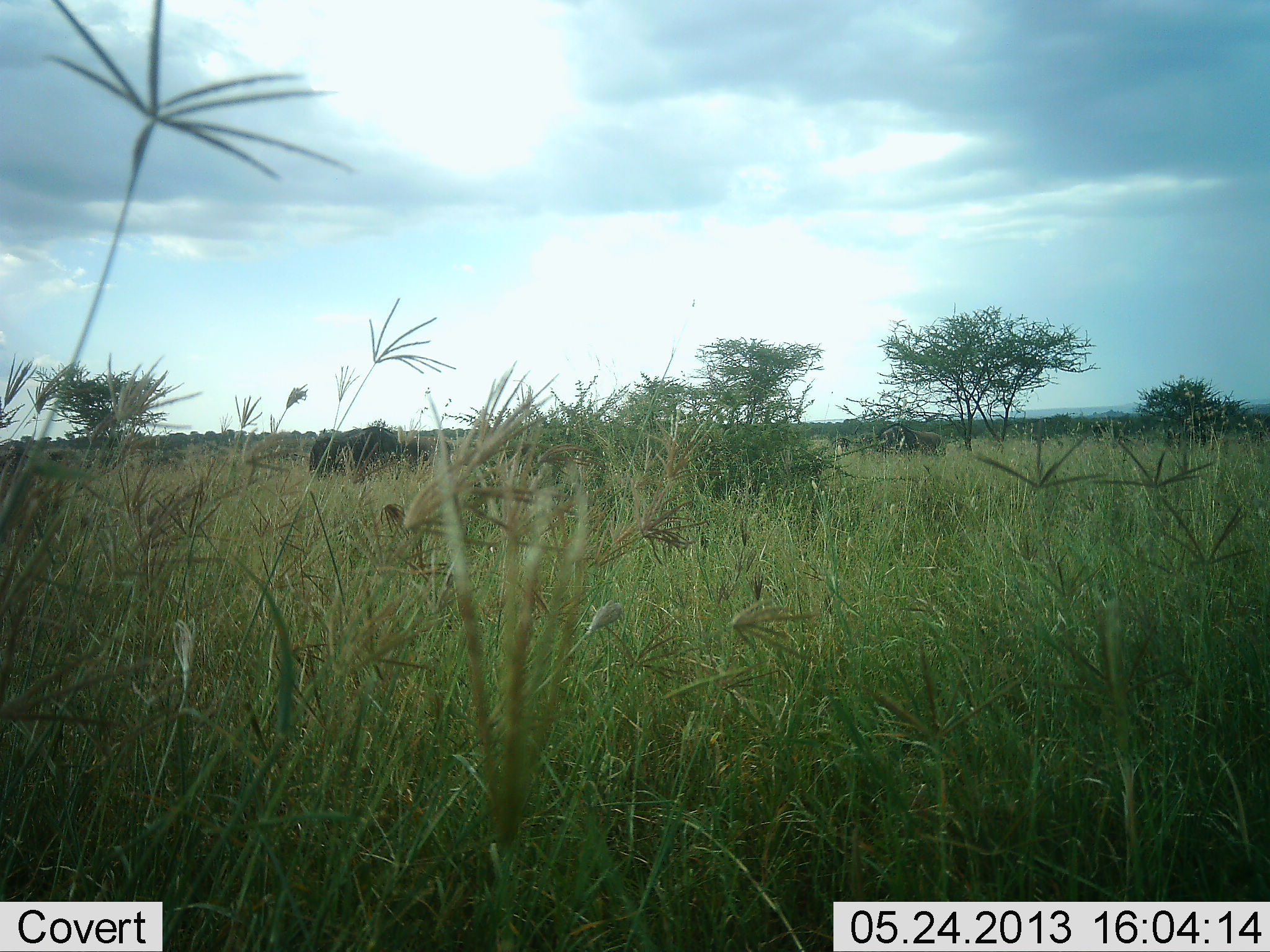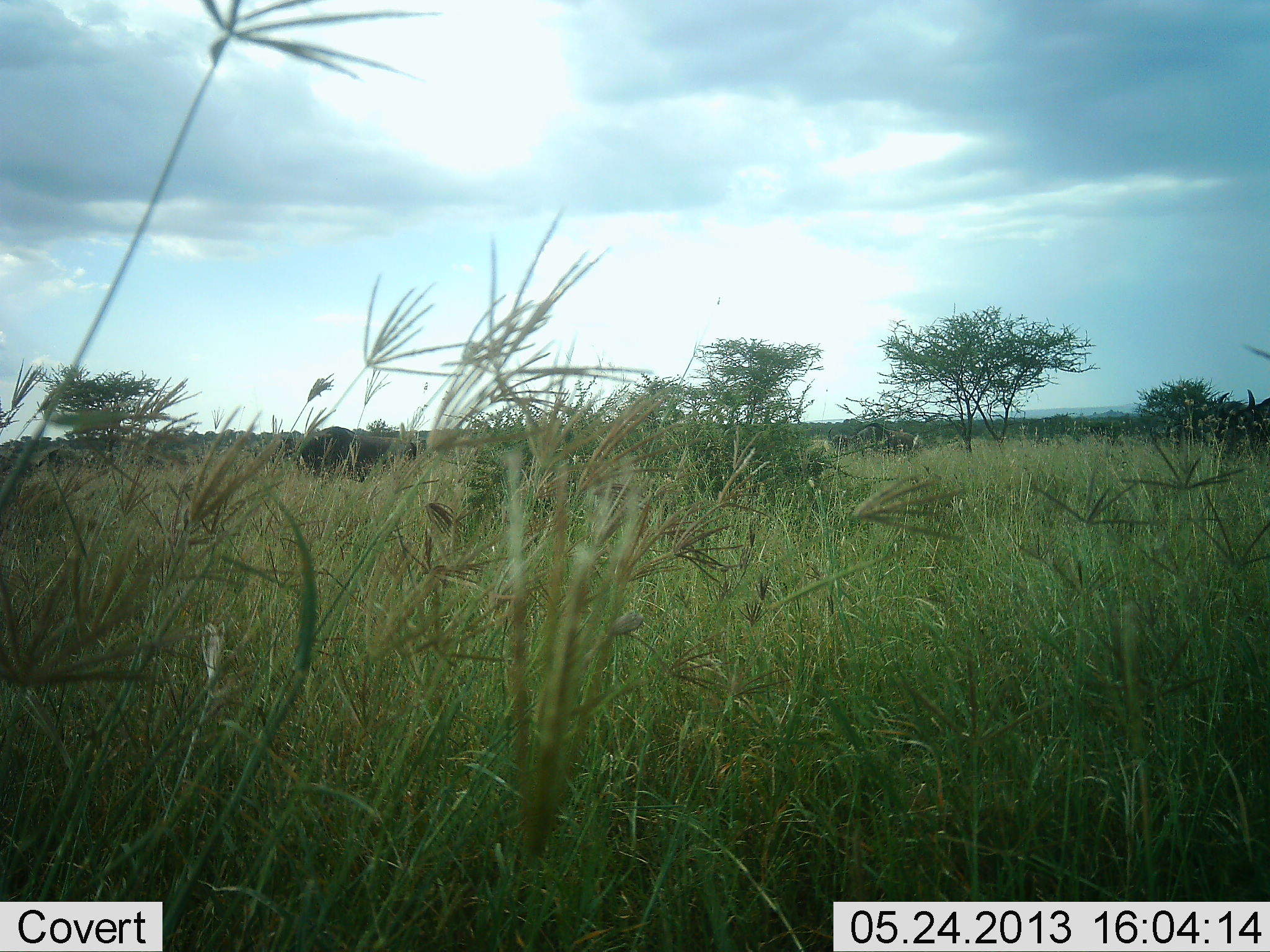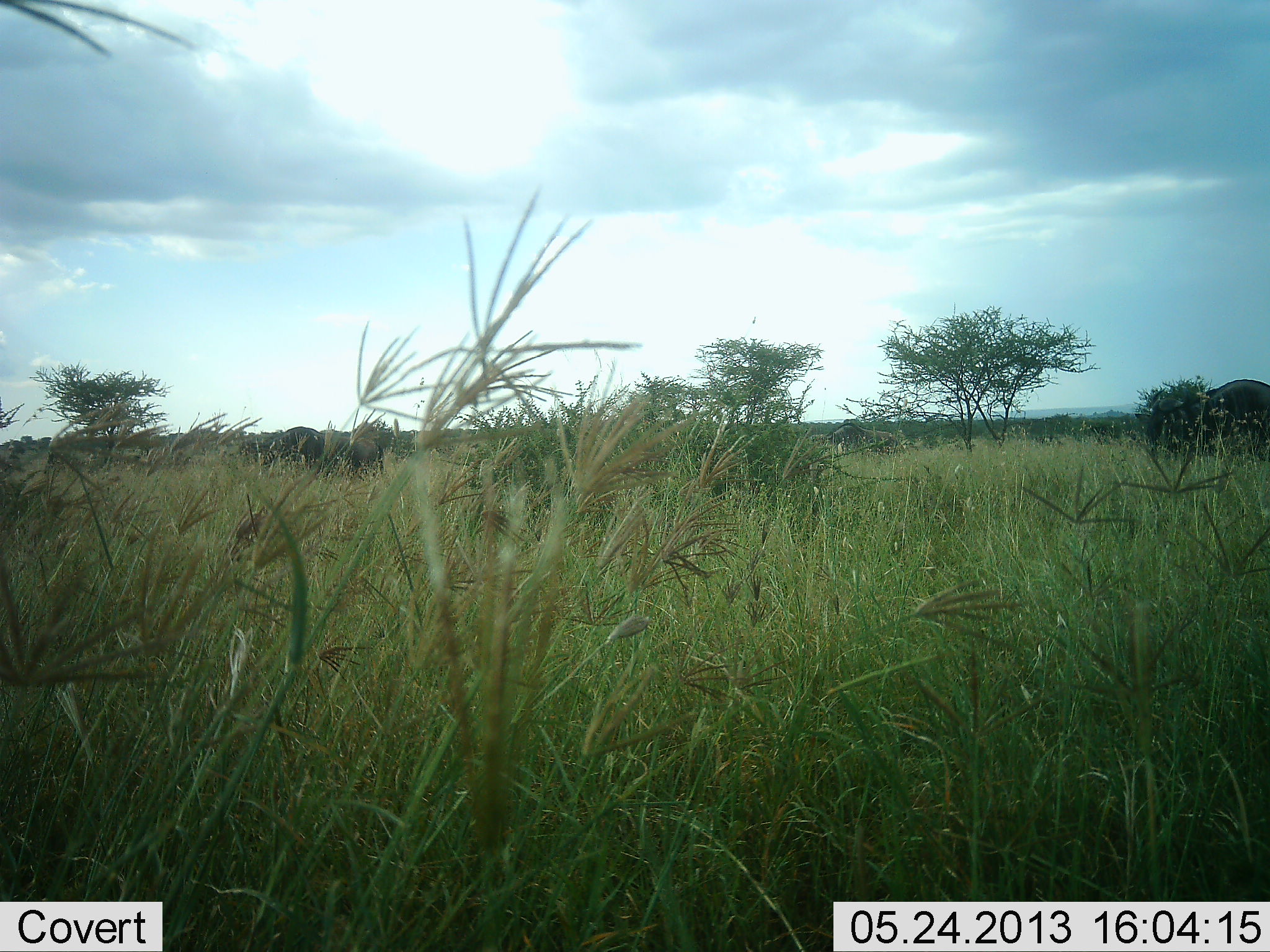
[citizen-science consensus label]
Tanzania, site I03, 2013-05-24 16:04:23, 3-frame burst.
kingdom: Animalia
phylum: Chordata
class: Mammalia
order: Artiodactyla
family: Bovidae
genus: Connochaetes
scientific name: Connochaetes taurinus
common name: blue wildebeest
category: wildebeest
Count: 3.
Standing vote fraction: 10%.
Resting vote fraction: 0%.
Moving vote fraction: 90%.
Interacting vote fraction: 0%.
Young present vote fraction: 10%.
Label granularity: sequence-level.